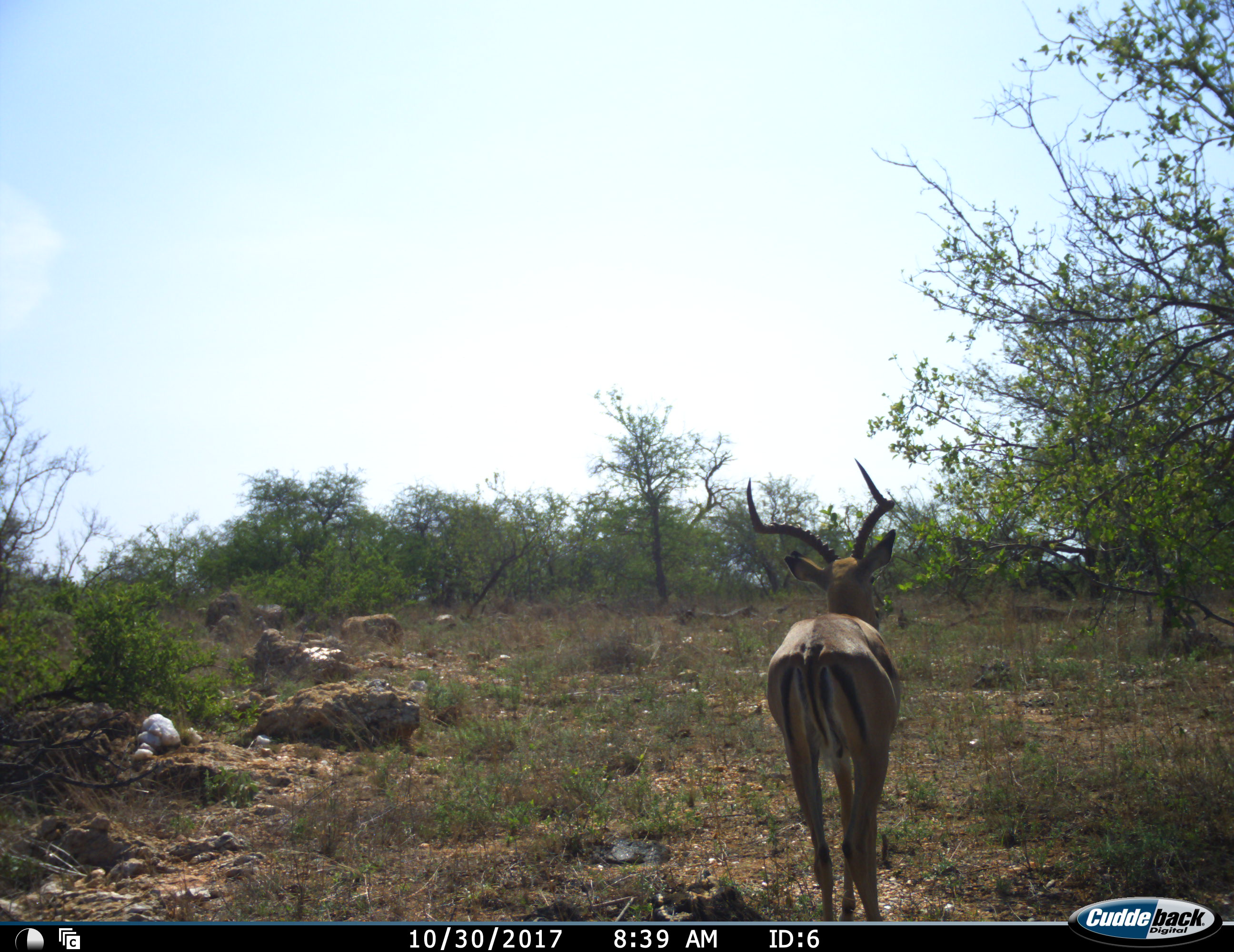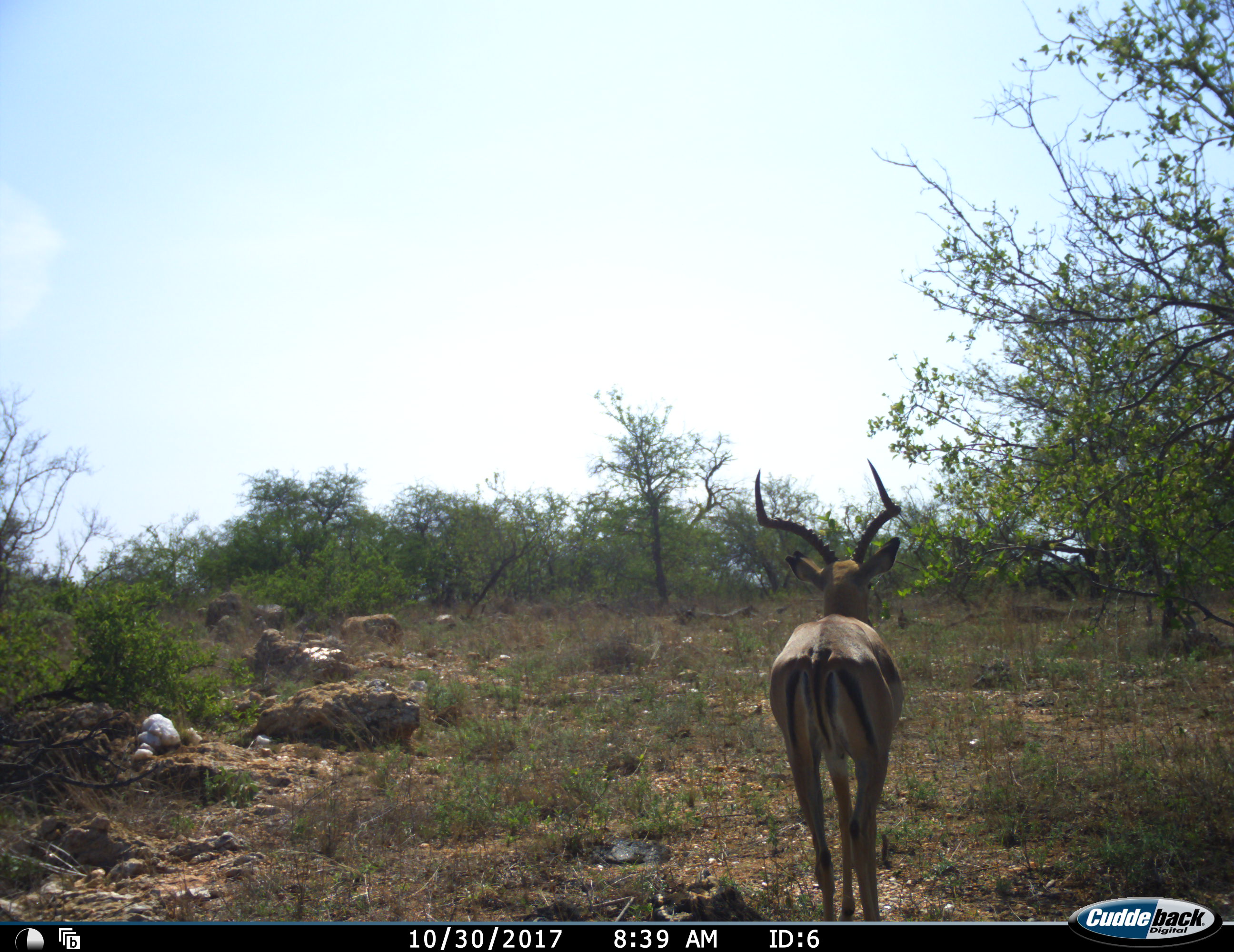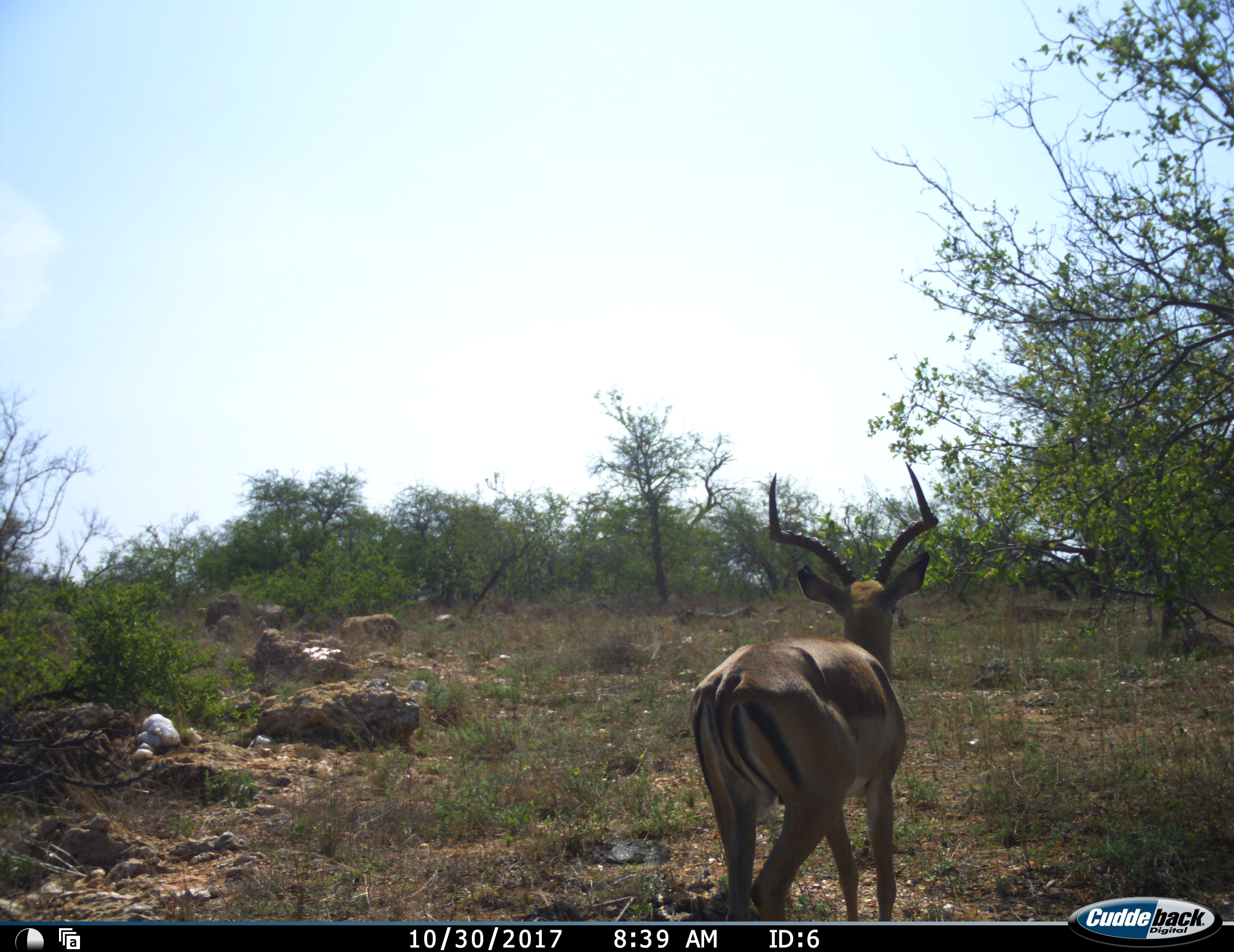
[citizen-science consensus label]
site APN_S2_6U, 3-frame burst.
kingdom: Animalia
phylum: Chordata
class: Mammalia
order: Artiodactyla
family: Bovidae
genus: Aepyceros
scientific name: Aepyceros melampus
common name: impala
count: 1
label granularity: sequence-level